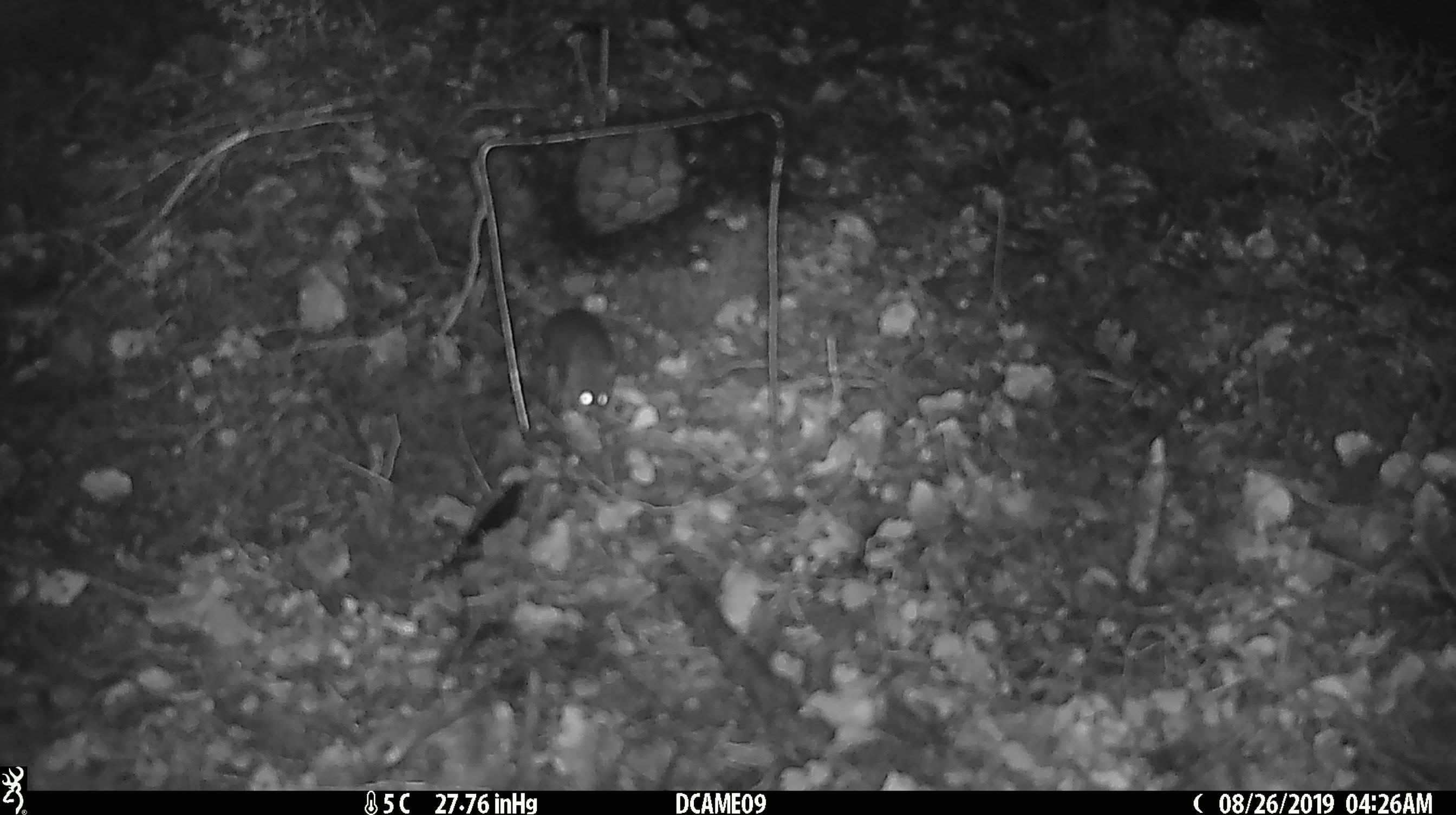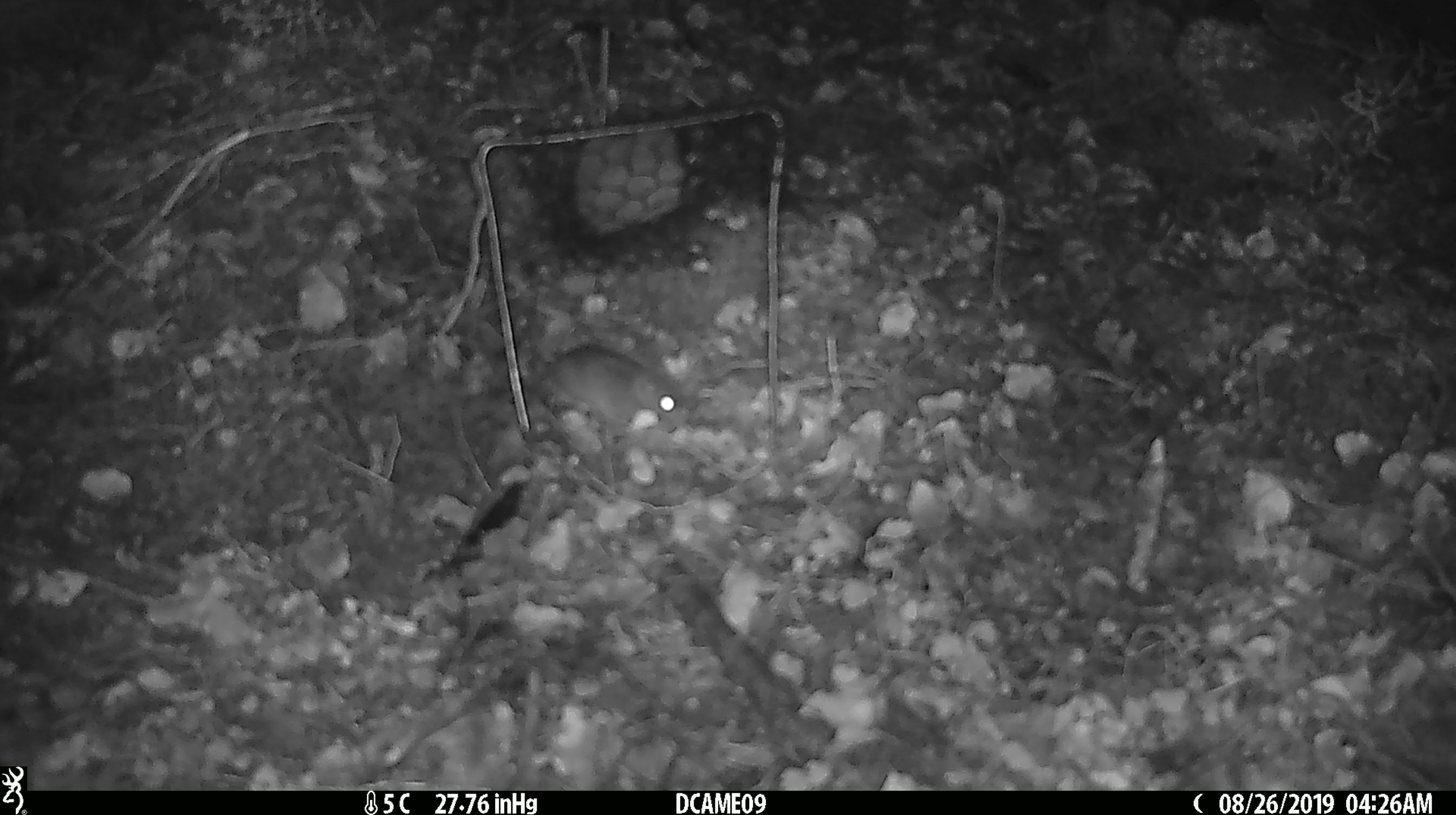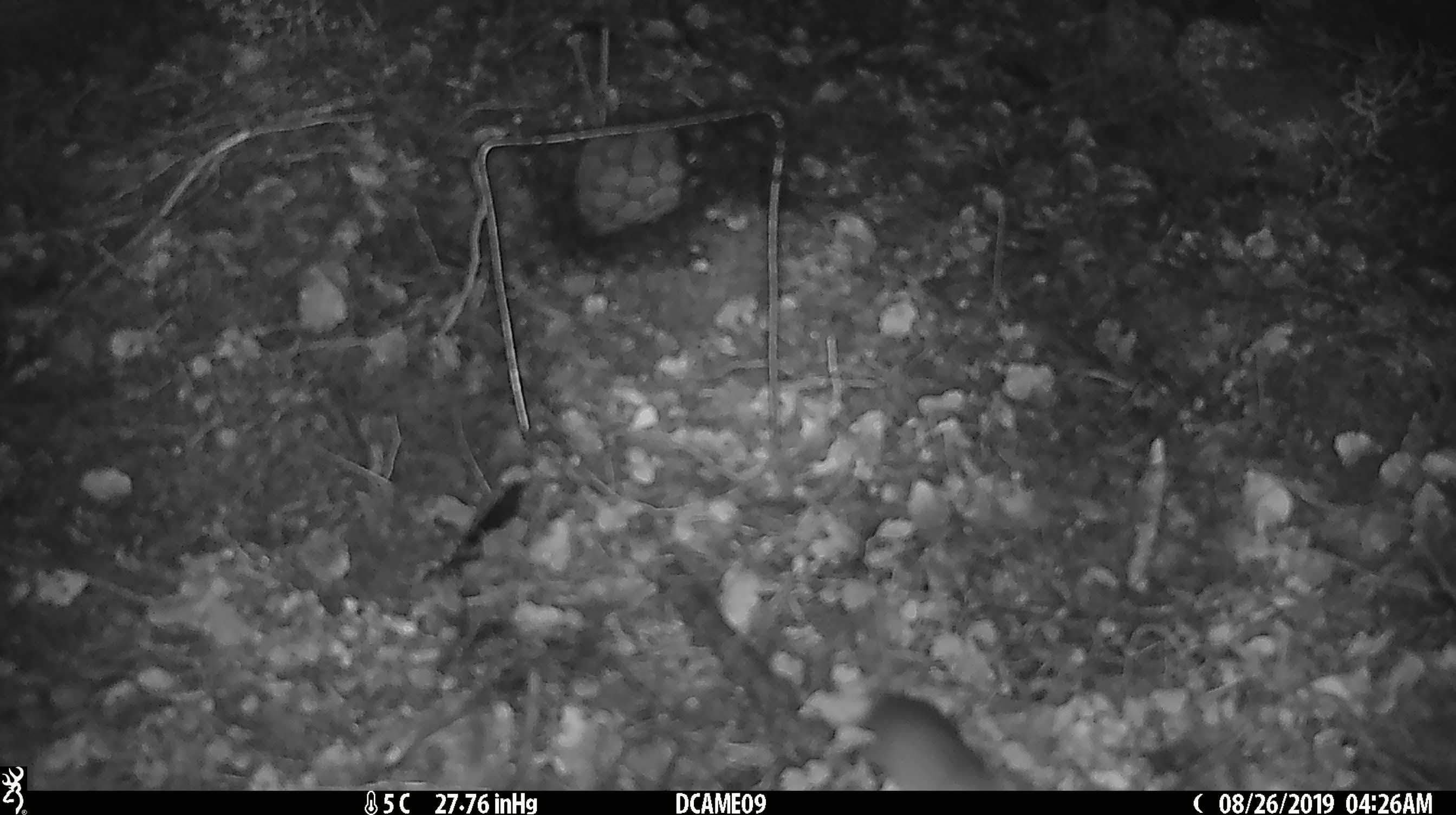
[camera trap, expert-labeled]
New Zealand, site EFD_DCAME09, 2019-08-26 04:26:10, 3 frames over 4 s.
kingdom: Animalia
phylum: Chordata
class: Mammalia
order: Rodentia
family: Muridae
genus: Mus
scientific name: Mus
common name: mouse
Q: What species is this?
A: Mouse (Mus).